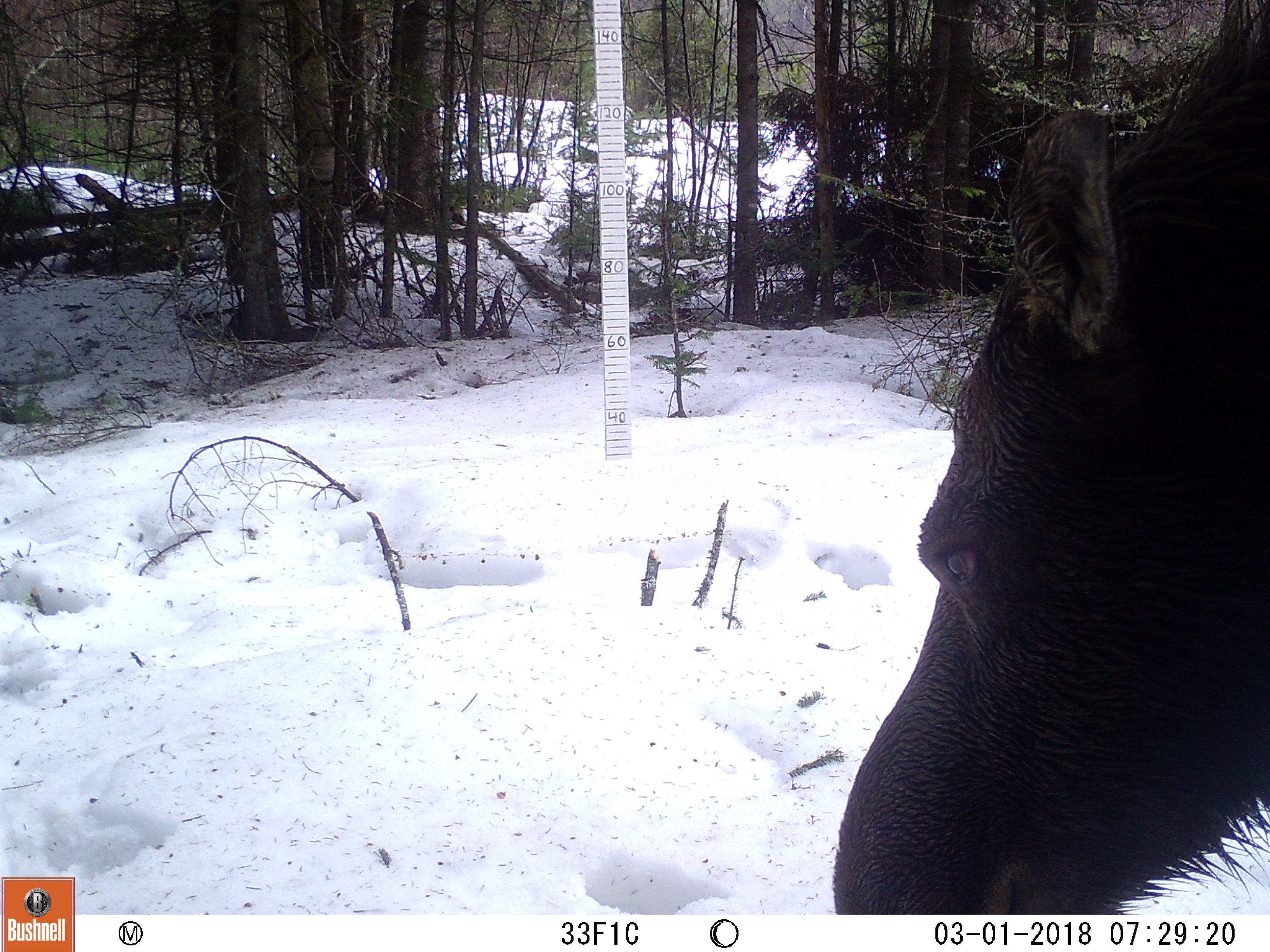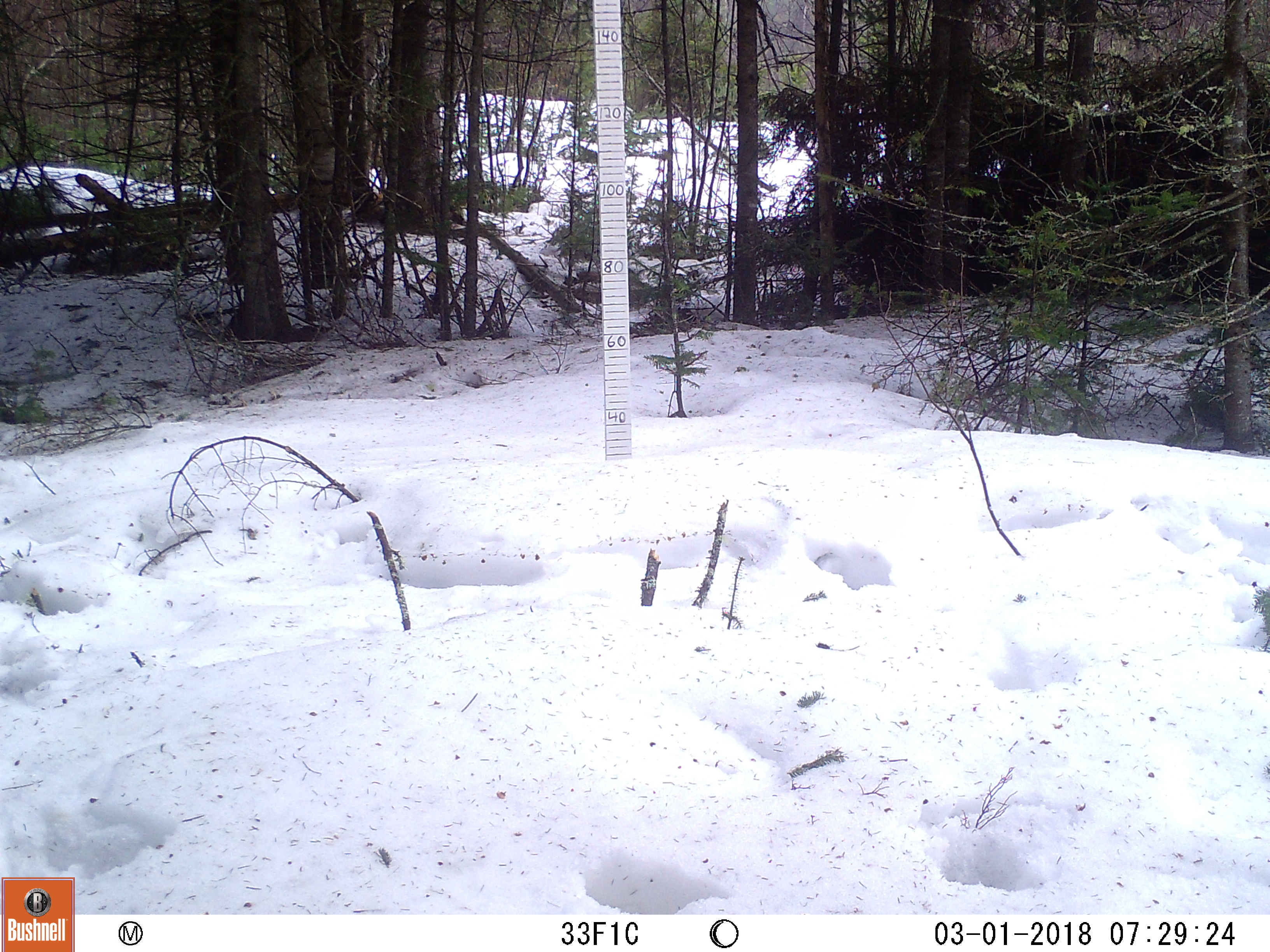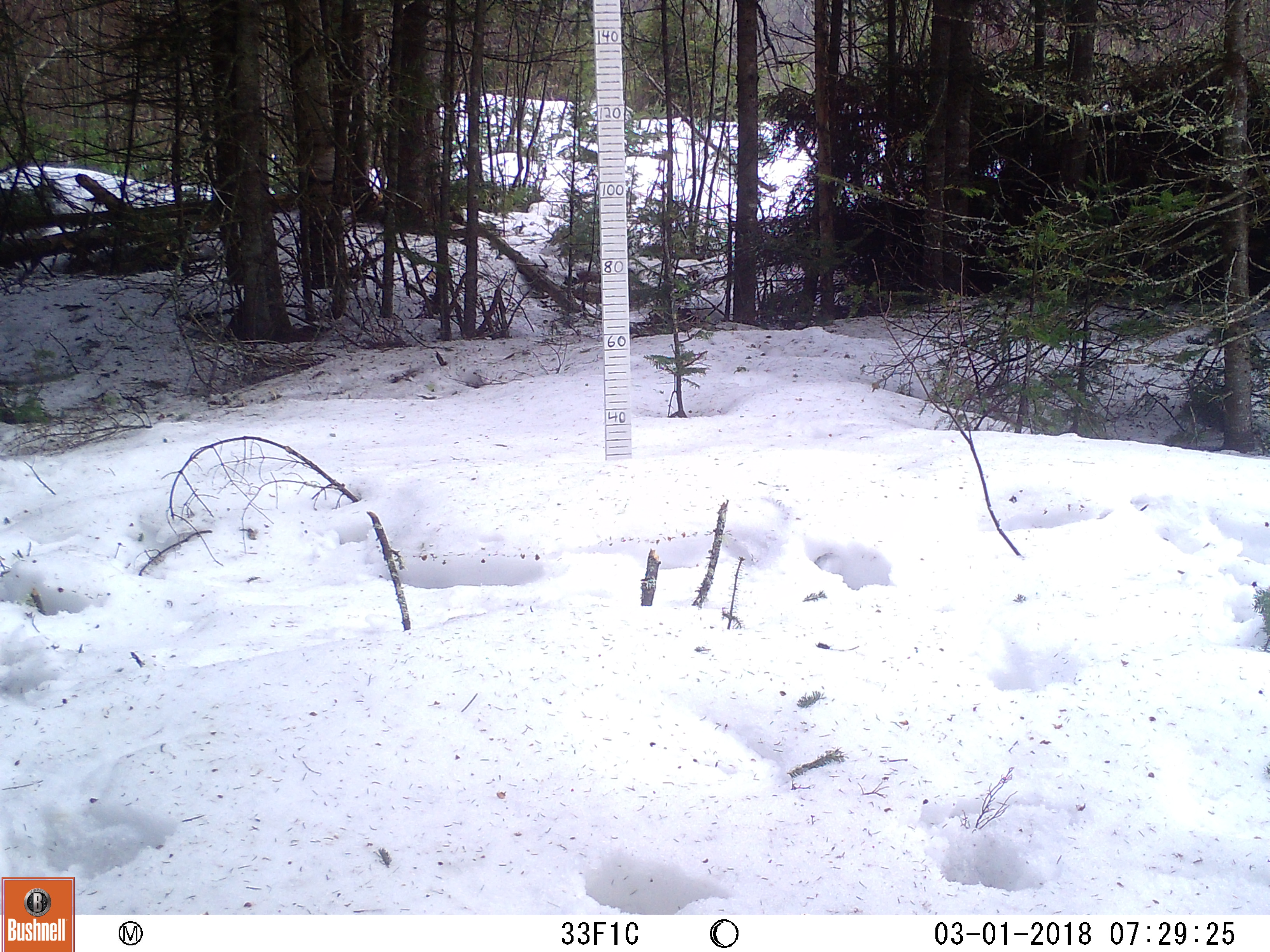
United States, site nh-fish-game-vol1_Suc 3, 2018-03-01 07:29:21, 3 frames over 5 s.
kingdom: Animalia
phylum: Chordata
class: Mammalia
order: Artiodactyla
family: Cervidae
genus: Alces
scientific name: Alces alces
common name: moose